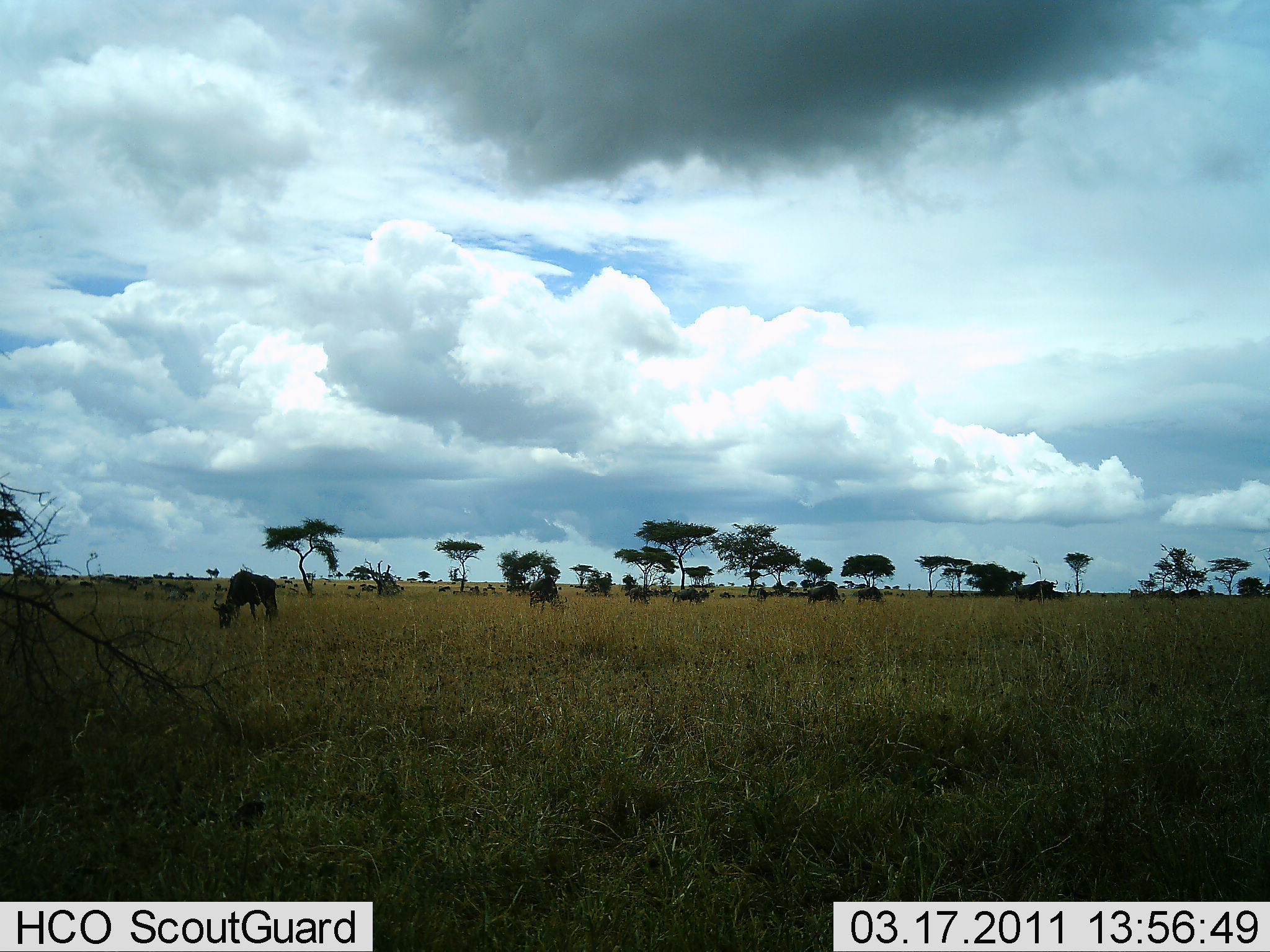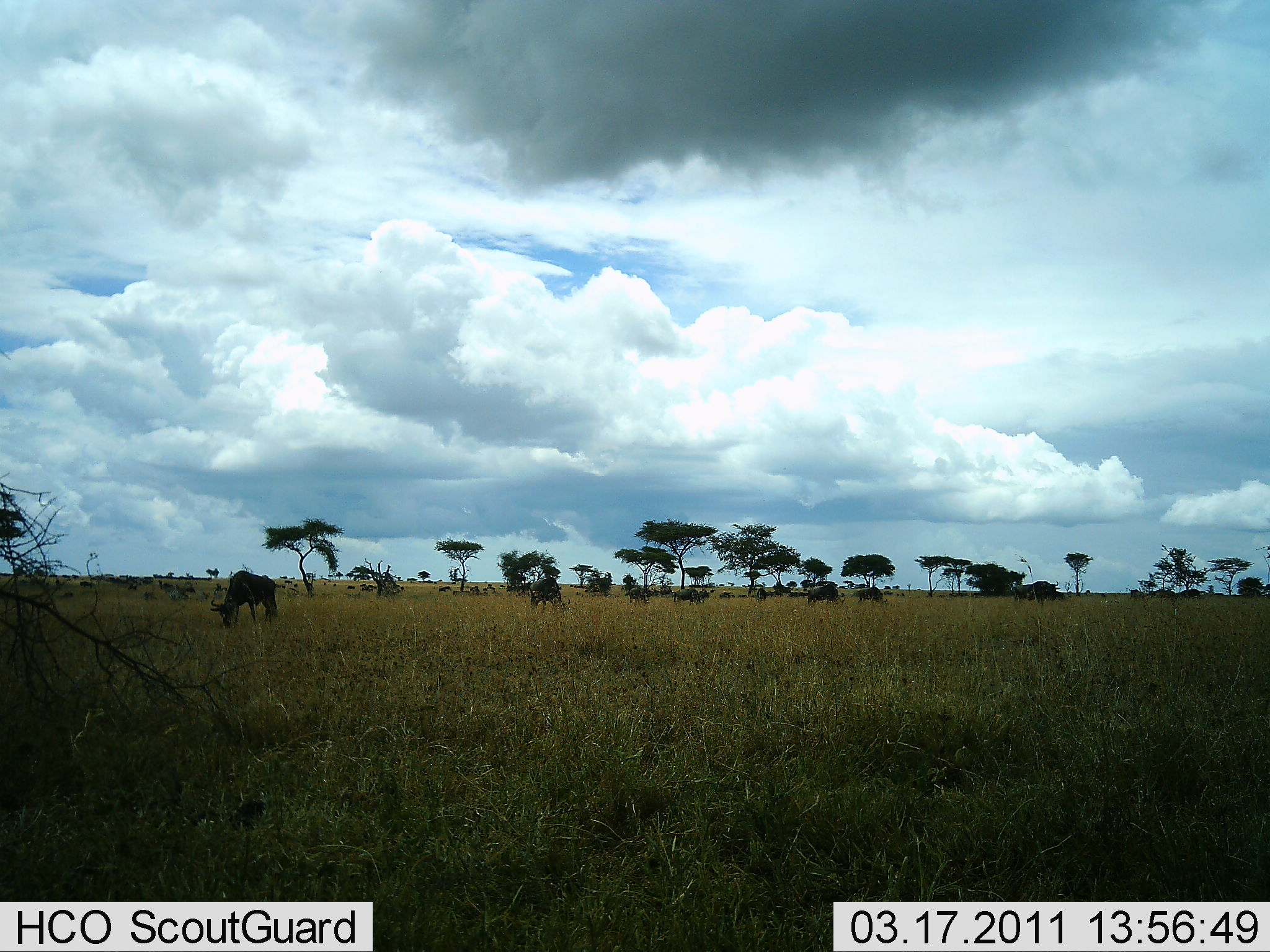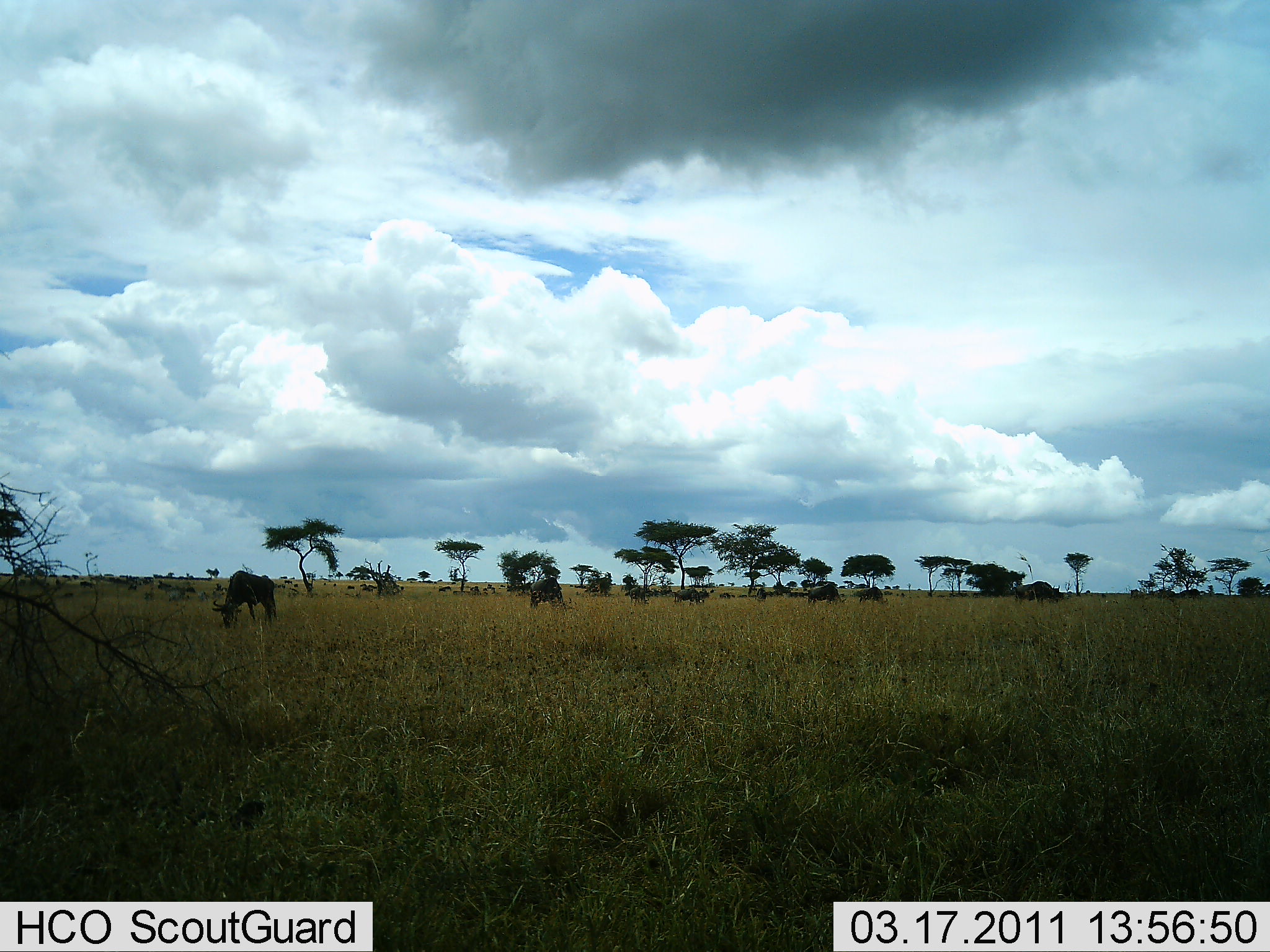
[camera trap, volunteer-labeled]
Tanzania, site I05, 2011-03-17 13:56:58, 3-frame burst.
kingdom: Animalia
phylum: Chordata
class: Mammalia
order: Artiodactyla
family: Bovidae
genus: Connochaetes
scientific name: Connochaetes taurinus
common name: blue wildebeest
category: wildebeest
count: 7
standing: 20%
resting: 0%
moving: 0%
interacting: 0%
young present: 0%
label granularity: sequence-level